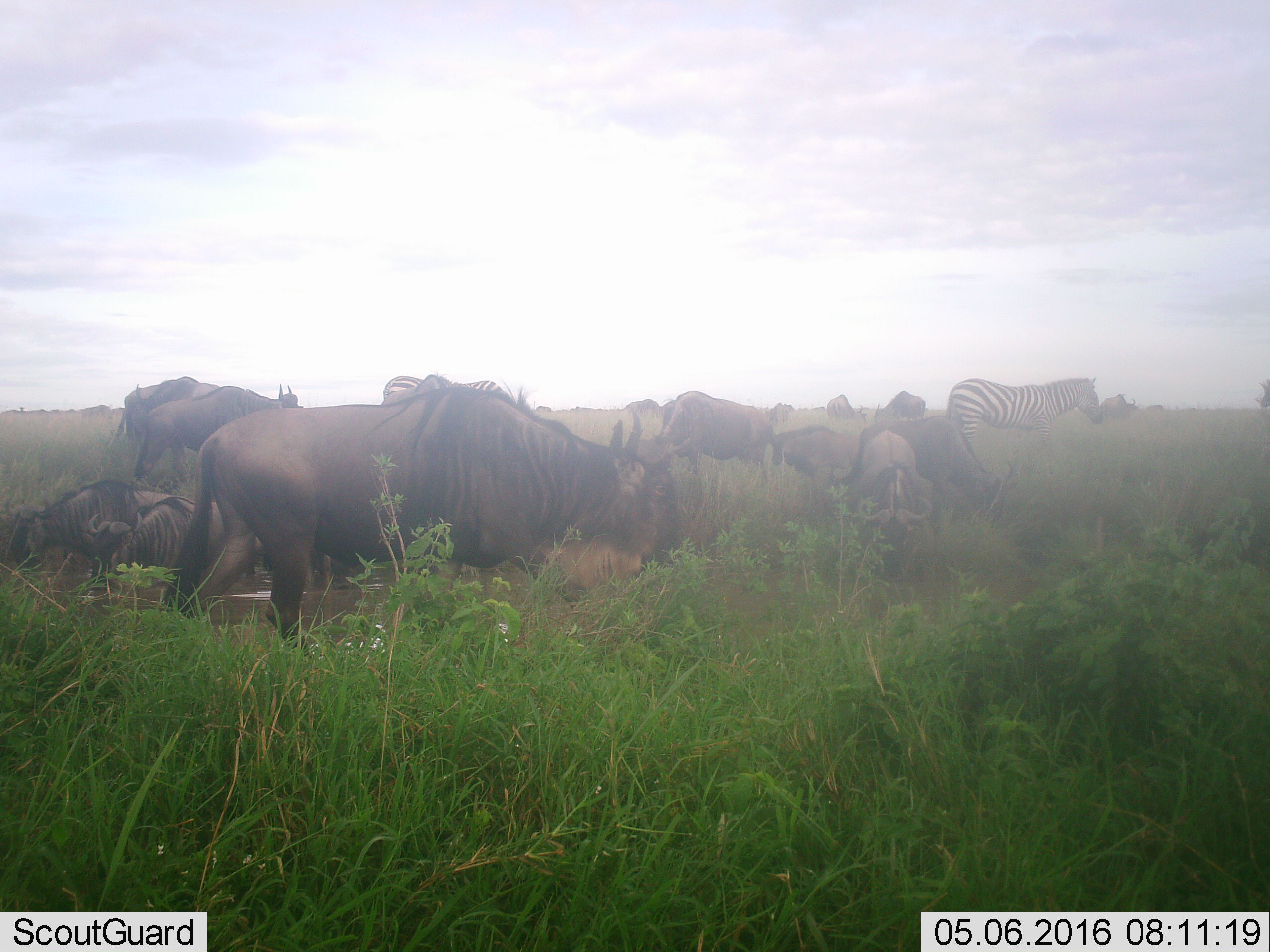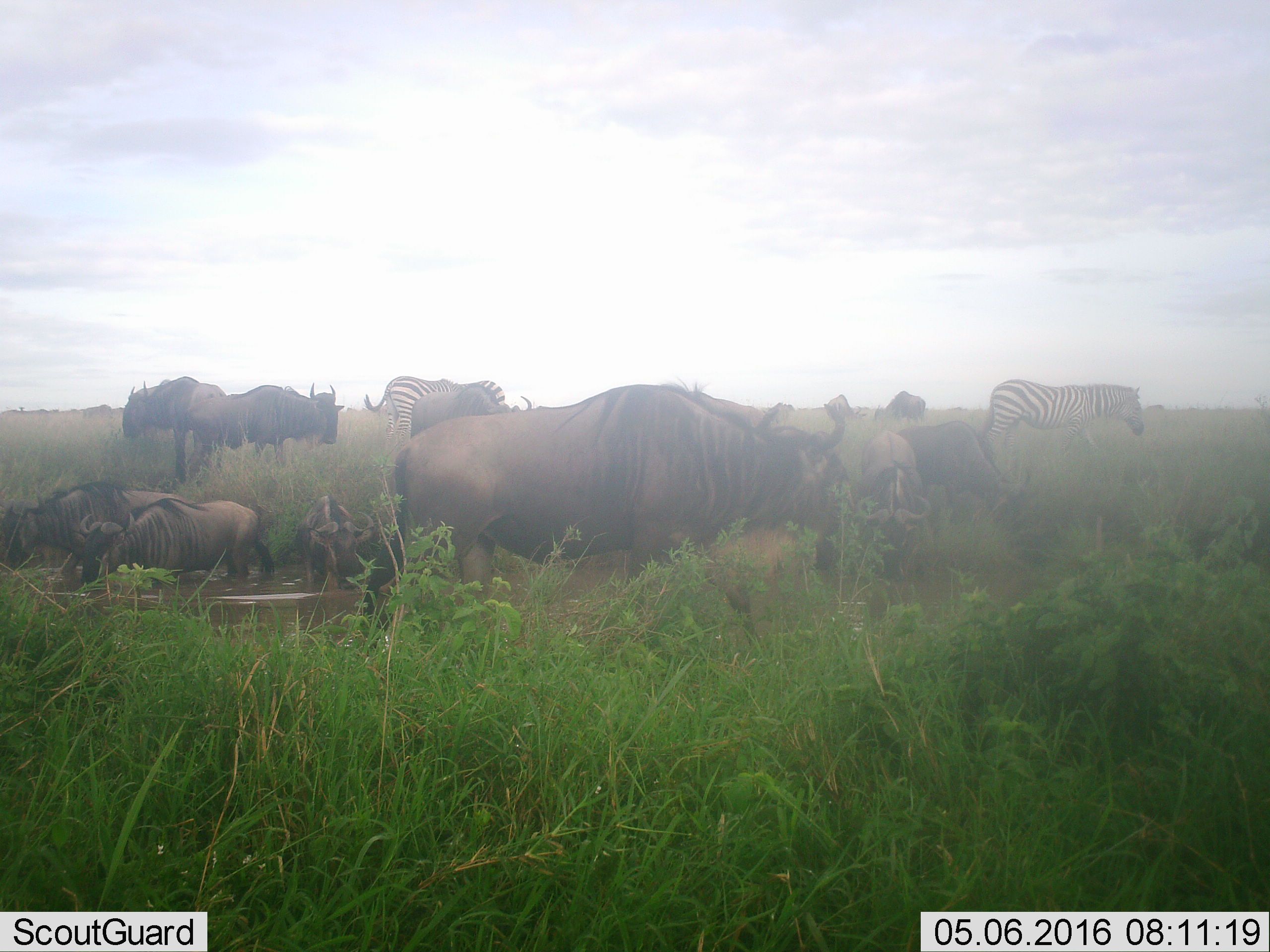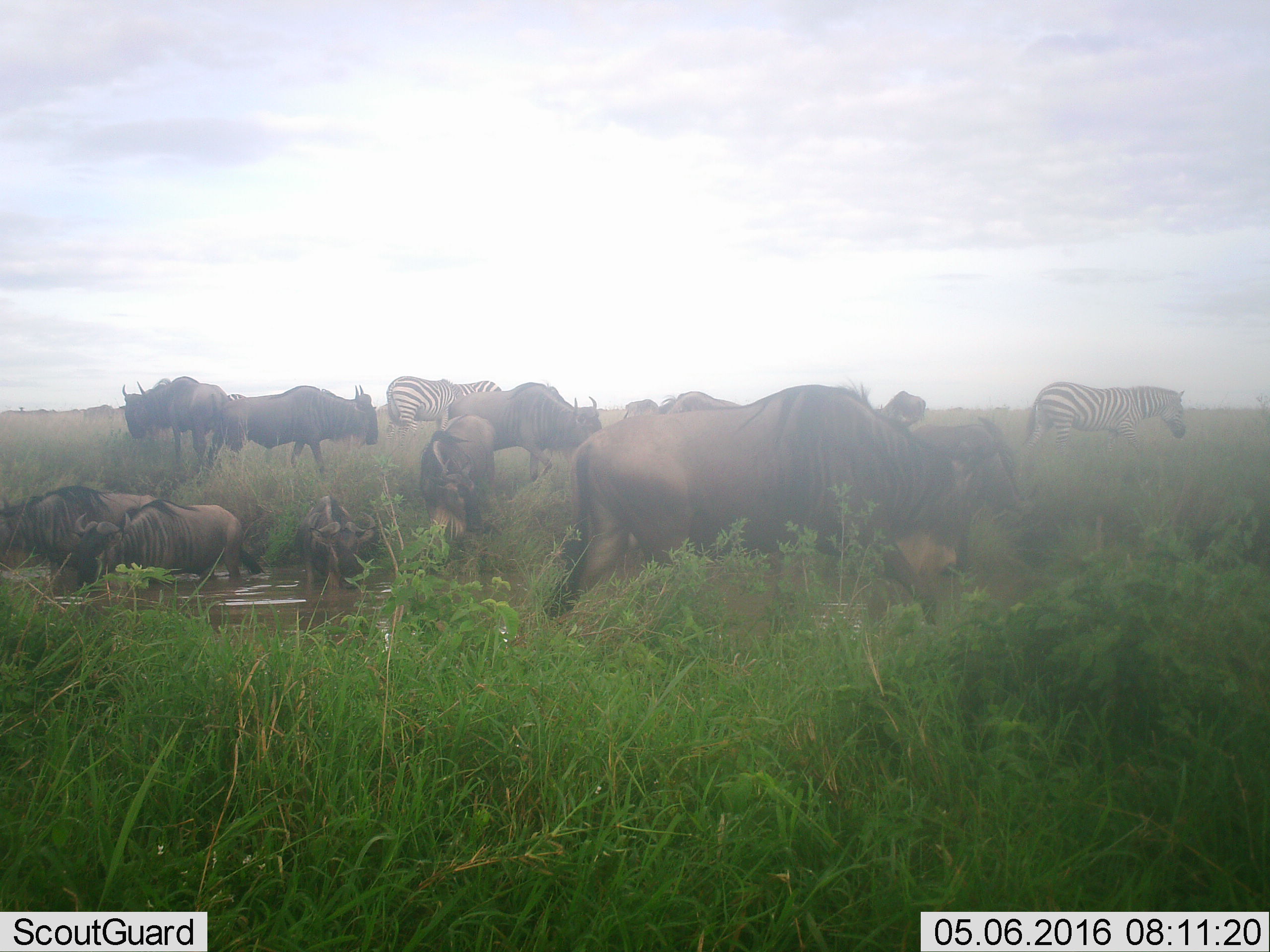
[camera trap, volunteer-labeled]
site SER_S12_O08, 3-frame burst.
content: unidentified animal